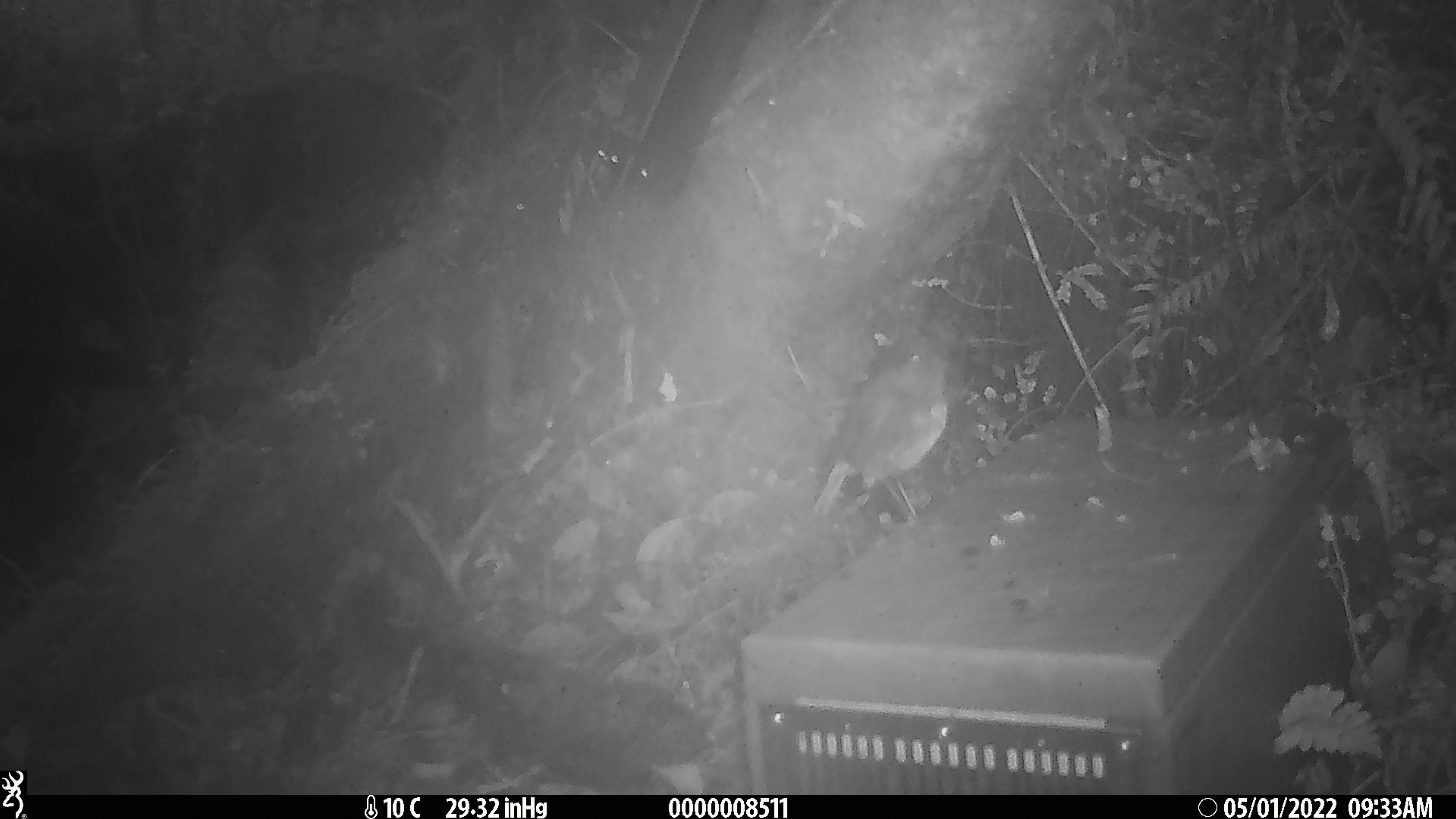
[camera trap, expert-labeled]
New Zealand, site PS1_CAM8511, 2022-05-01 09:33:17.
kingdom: Animalia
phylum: Chordata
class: Aves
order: Passeriformes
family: Petroicidae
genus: Petroica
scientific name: Petroica australis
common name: new zealand robin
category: robin